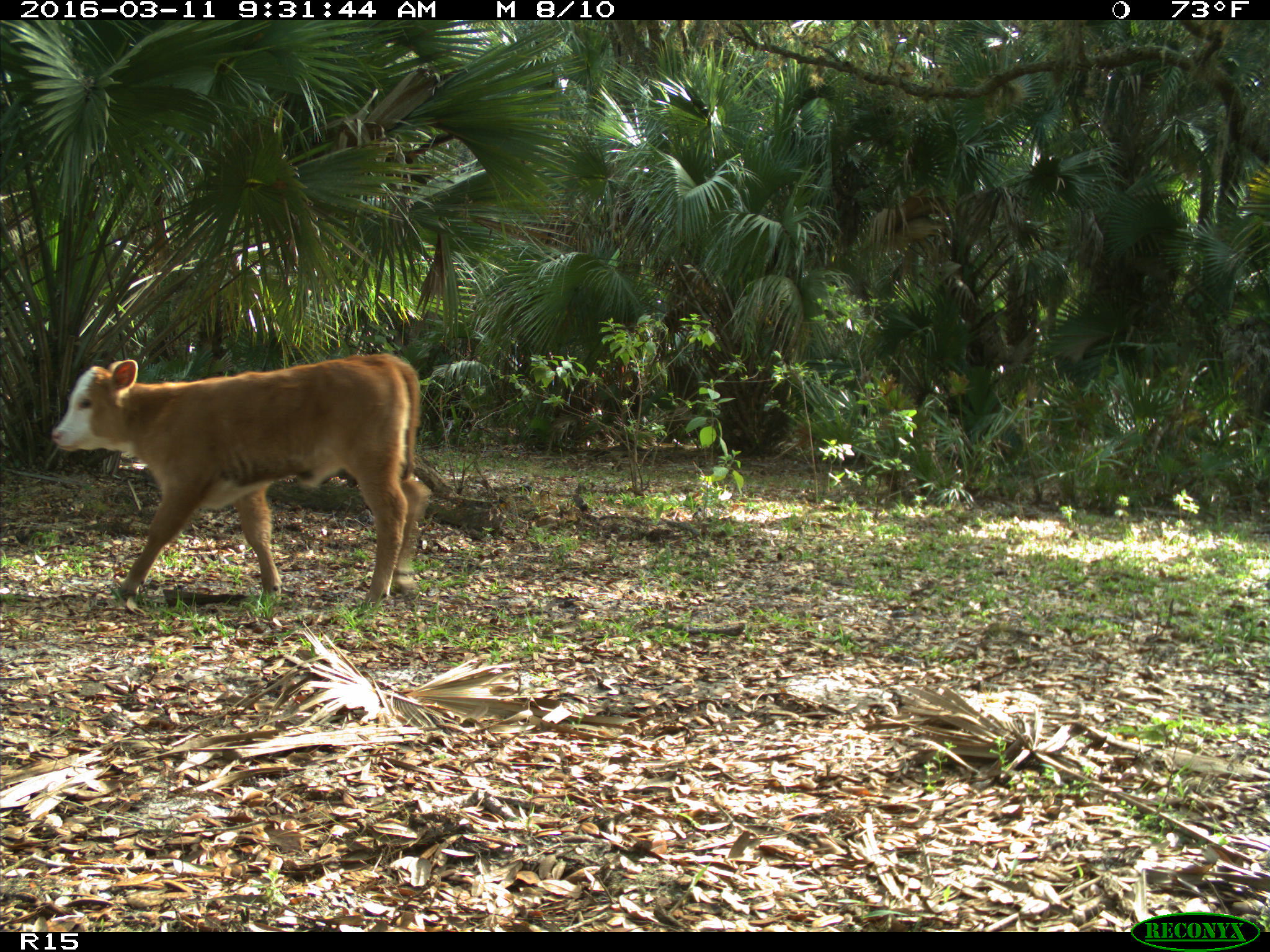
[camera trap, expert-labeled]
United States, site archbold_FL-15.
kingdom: Animalia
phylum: Chordata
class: Mammalia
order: Artiodactyla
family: Bovidae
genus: Bos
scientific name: Bos taurus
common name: domestic cow